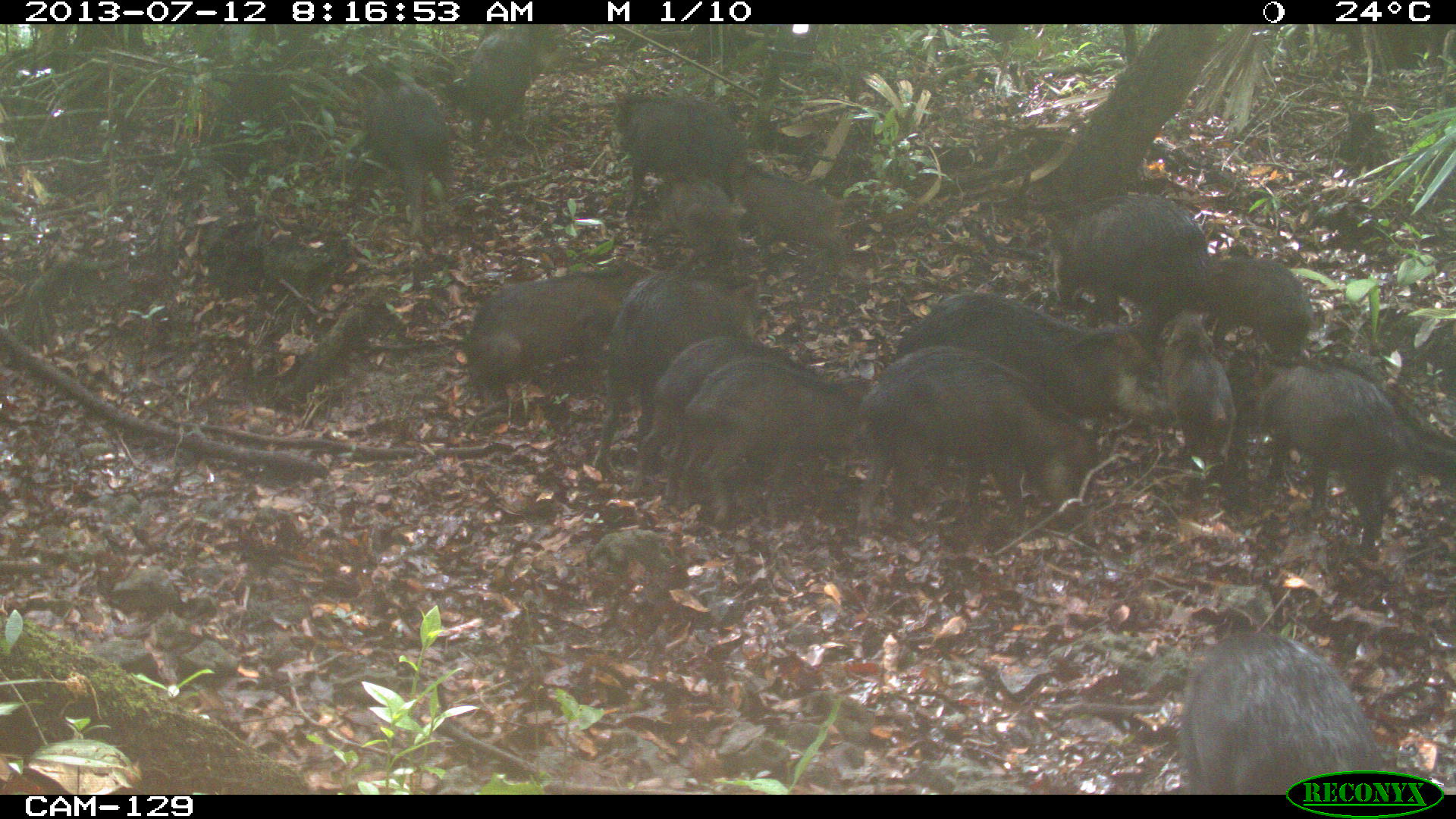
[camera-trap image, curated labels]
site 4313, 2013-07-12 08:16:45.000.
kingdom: Animalia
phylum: Chordata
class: Mammalia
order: Artiodactyla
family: Tayassuidae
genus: Tayassu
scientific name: Tayassu pecari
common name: white-lipped peccary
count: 20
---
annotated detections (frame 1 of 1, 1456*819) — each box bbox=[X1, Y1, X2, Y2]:
tayassu pecari: bbox=[891, 292, 1166, 501]; bbox=[852, 344, 1101, 552]; bbox=[591, 262, 764, 475]; bbox=[1243, 357, 1418, 561]; bbox=[1178, 630, 1384, 793]; bbox=[673, 357, 866, 523]; bbox=[638, 333, 821, 489]; bbox=[462, 261, 651, 411]; bbox=[1042, 196, 1214, 326]; bbox=[612, 88, 747, 218]; bbox=[722, 149, 849, 271]; bbox=[1159, 306, 1239, 498]; bbox=[638, 156, 754, 284]; bbox=[363, 78, 453, 240]; bbox=[1197, 250, 1315, 368]; bbox=[465, 24, 544, 150]